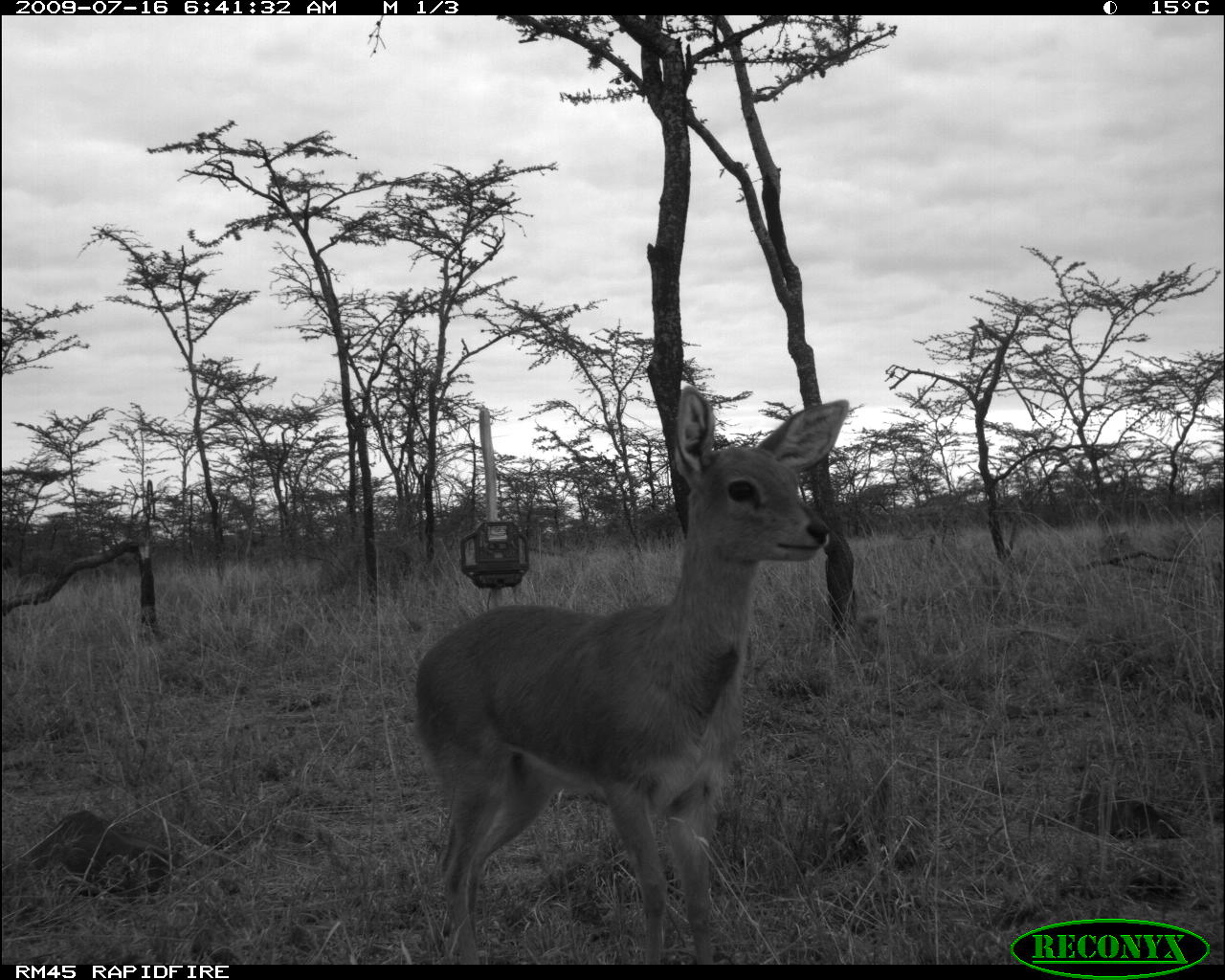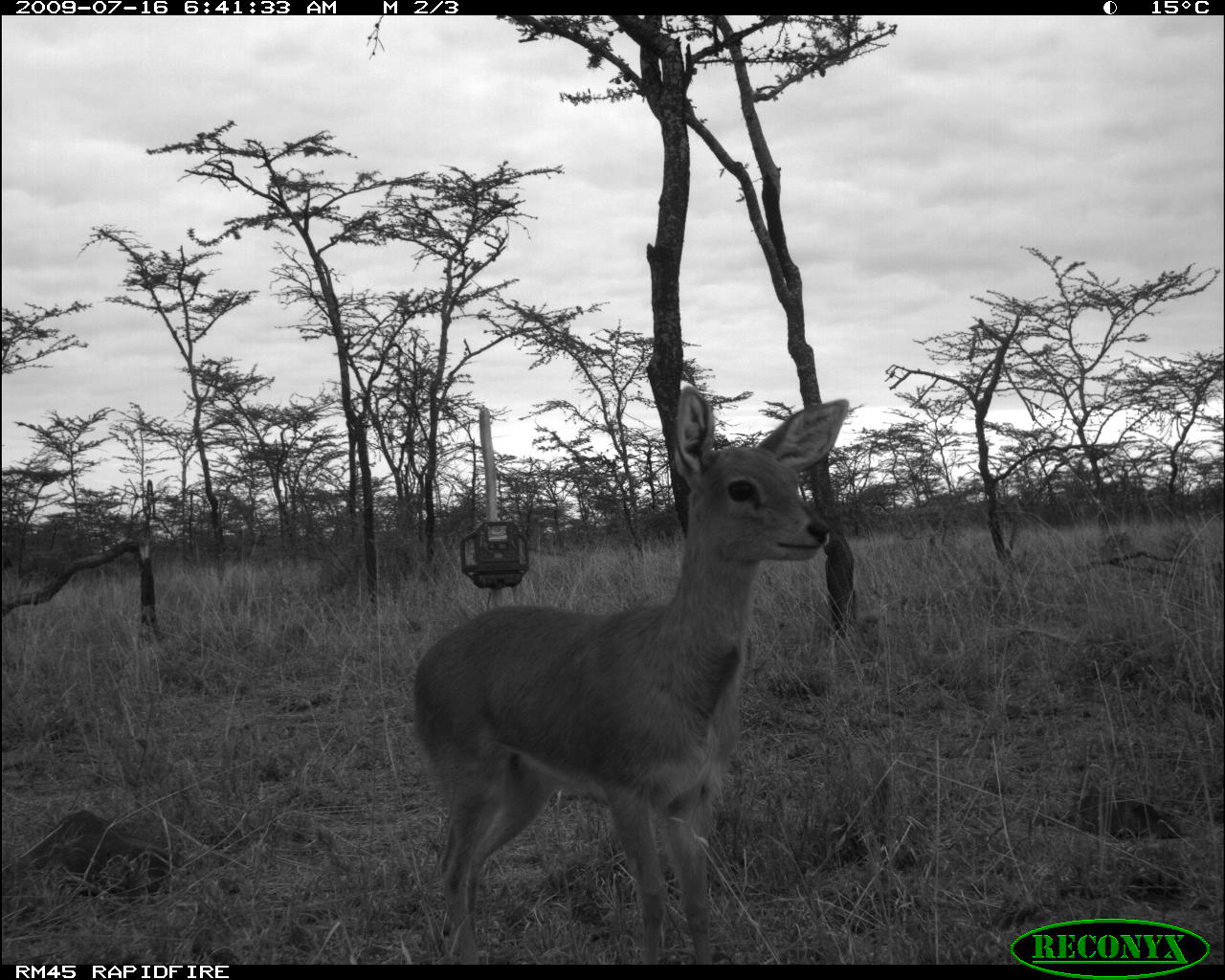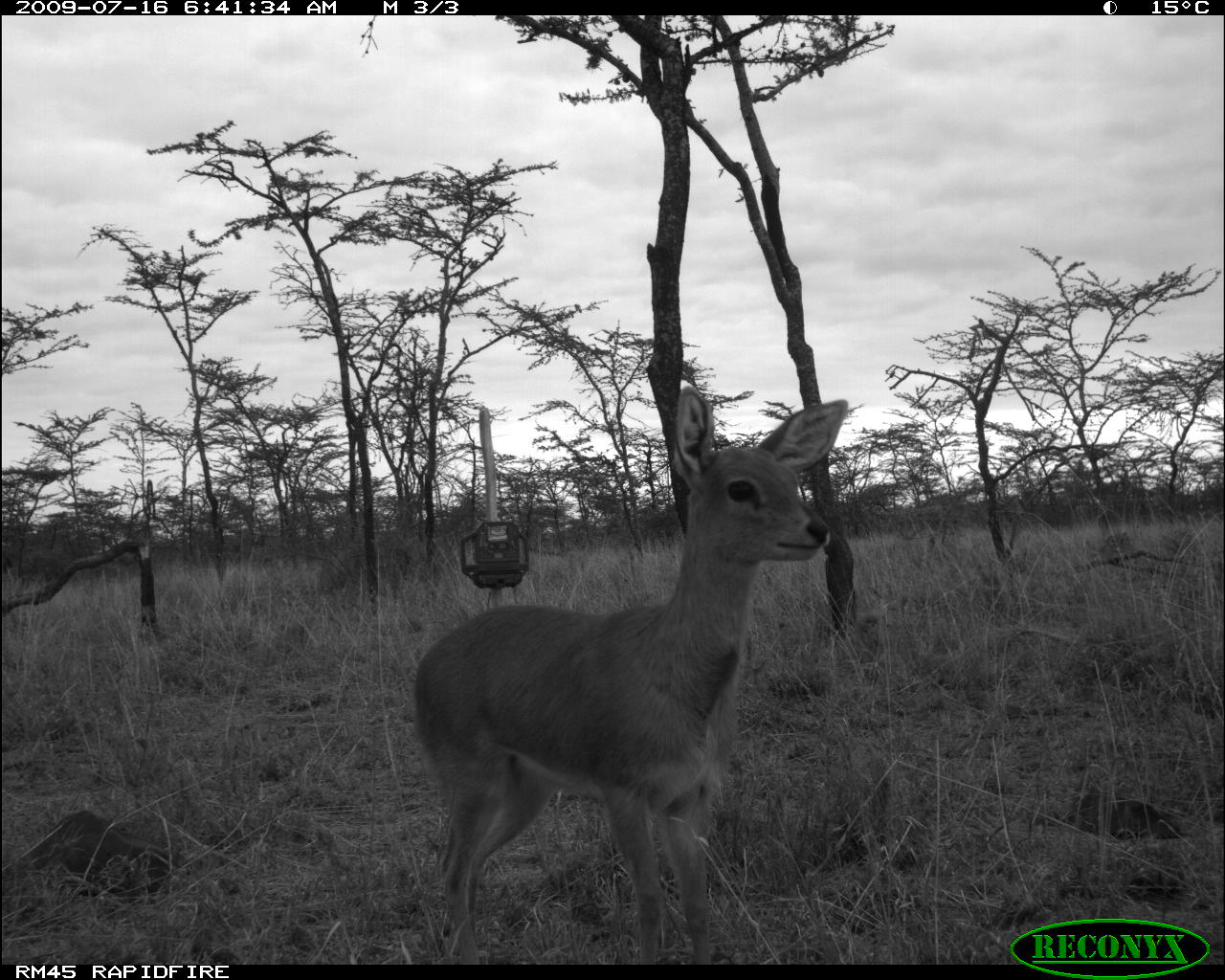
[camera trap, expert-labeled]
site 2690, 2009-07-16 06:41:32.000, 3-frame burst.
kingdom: Animalia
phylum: Chordata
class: Mammalia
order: Artiodactyla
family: Bovidae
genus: Raphicerus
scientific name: Raphicerus campestris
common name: steenbok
Raphicerus campestris (steenbok), count 1.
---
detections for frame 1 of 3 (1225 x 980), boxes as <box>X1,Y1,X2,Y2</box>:
raphicerus campestris: <box>408,382,850,964</box>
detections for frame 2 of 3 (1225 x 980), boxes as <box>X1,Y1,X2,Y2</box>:
raphicerus campestris: <box>408,382,850,964</box>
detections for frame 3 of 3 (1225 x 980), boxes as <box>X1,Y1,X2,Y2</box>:
raphicerus campestris: <box>408,382,850,965</box>